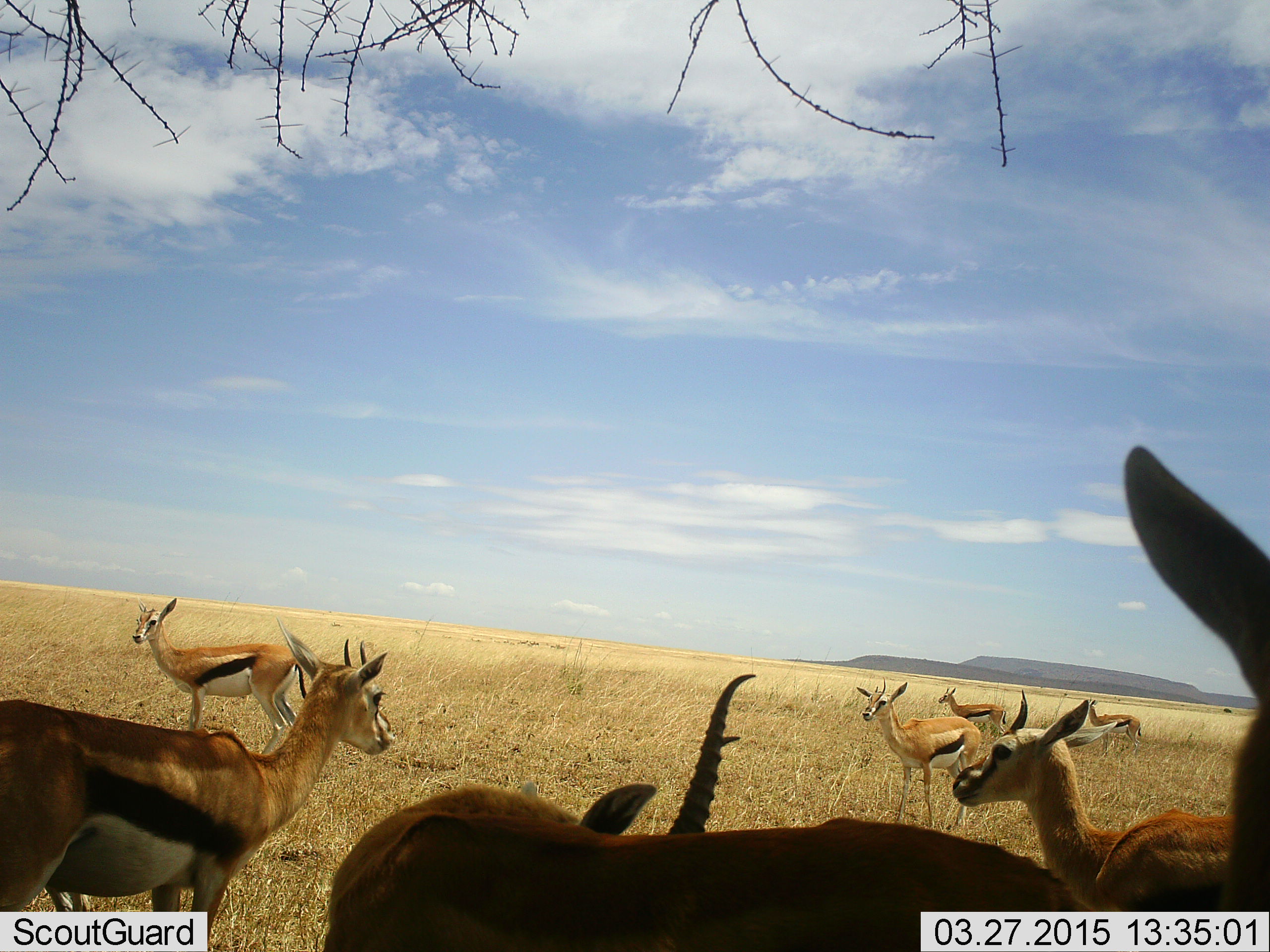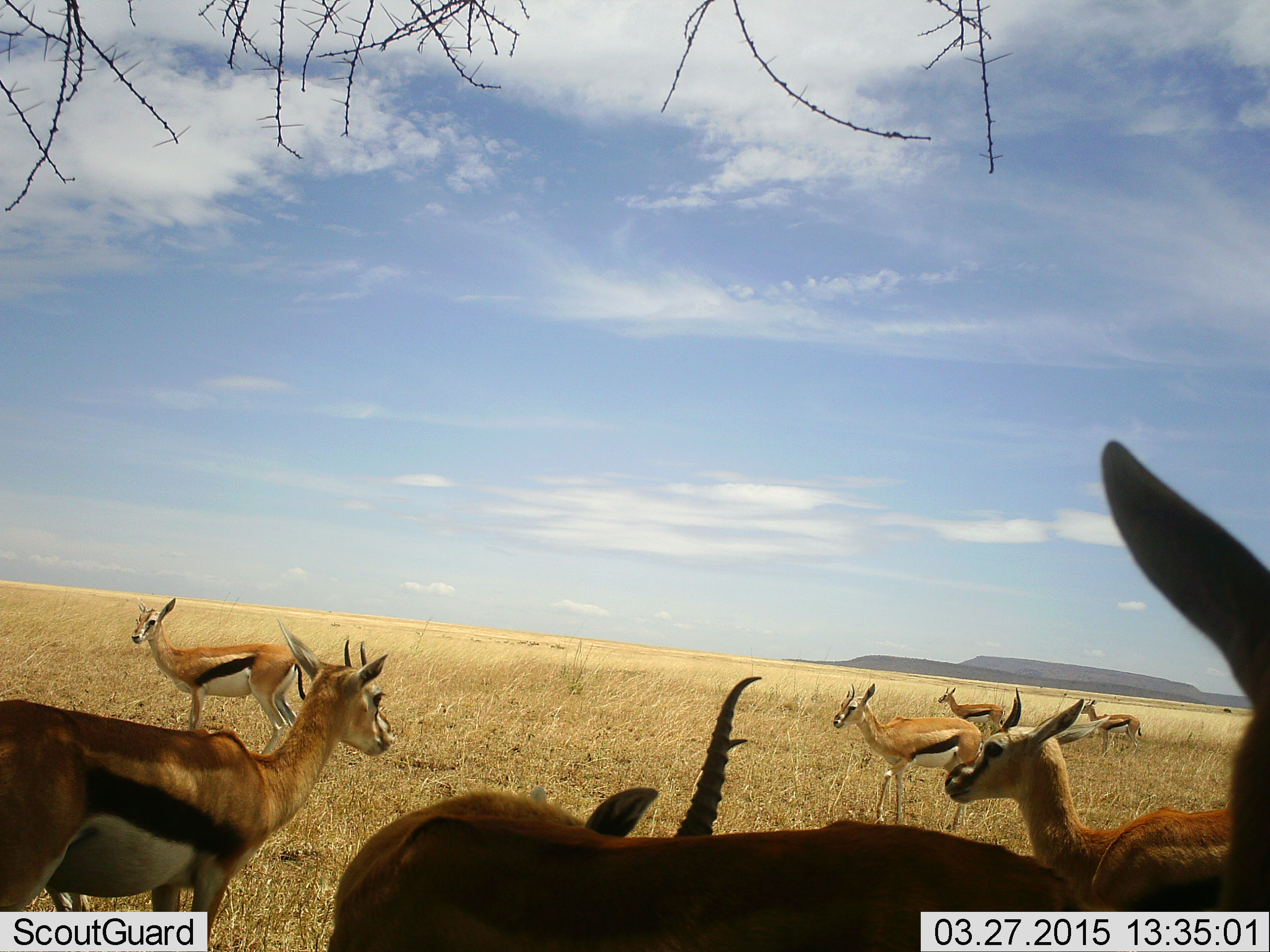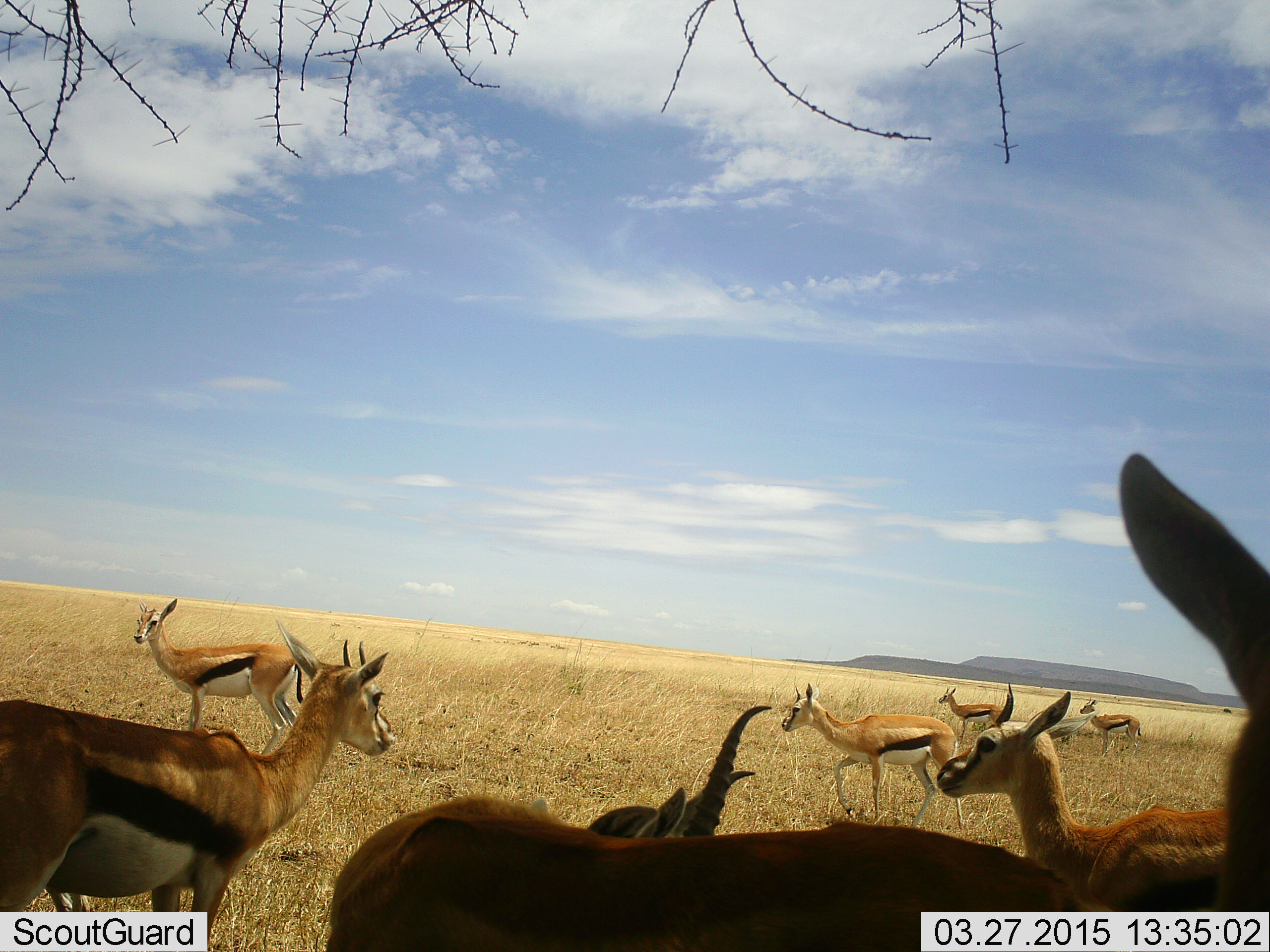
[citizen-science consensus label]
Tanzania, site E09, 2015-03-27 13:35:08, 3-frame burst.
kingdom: Animalia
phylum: Chordata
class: Mammalia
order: Artiodactyla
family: Bovidae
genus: Eudorcas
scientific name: Eudorcas thomsonii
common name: thomson's gazelle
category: gazellethomsons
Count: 9.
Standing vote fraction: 100%.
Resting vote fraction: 10%.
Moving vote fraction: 40%.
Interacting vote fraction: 0%.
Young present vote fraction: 0%.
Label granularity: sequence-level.